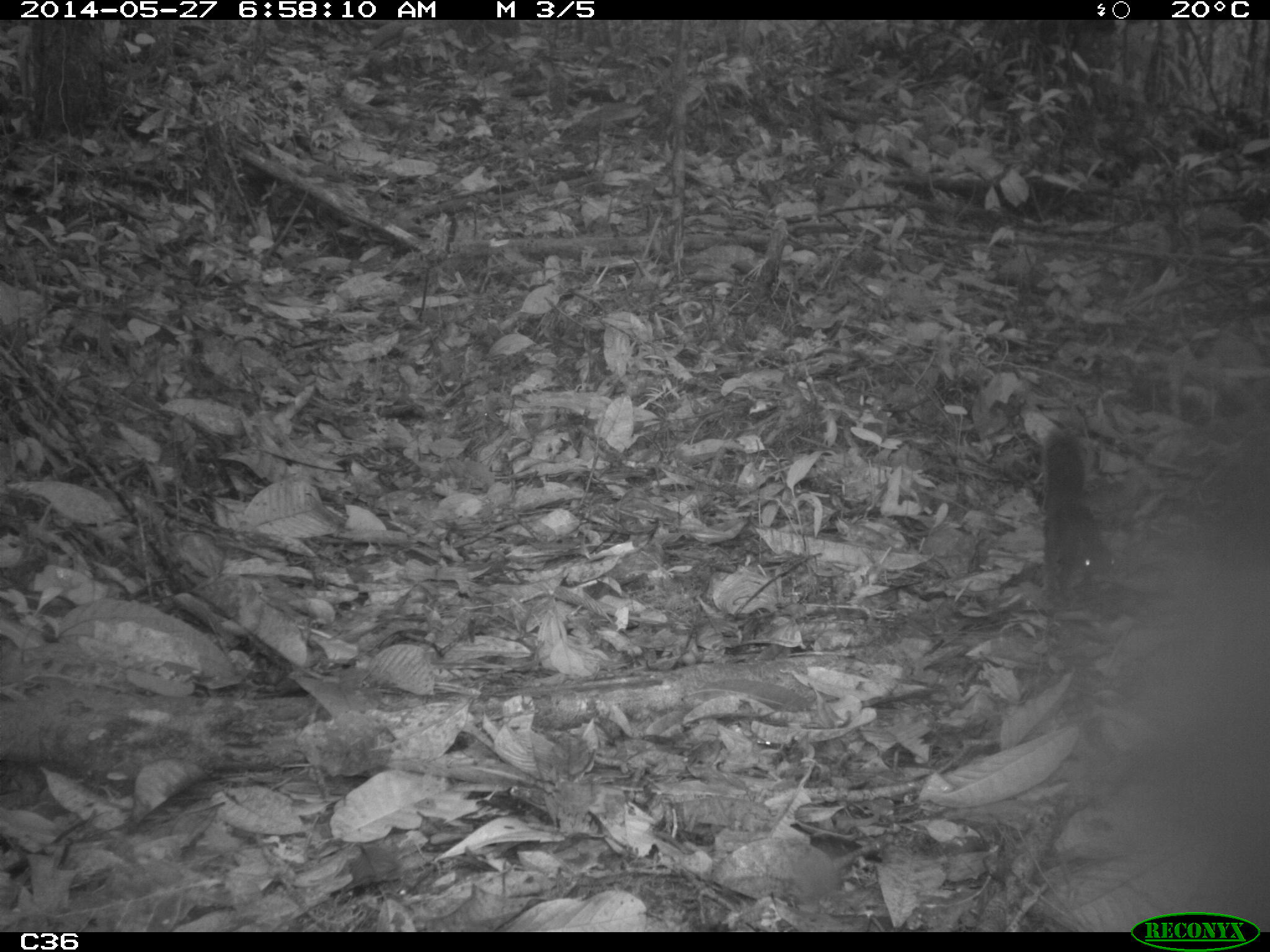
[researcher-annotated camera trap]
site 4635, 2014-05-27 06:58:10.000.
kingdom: Animalia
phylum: Chordata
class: Mammalia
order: Rodentia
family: Sciuridae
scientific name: Sciuridae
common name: squirrels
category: unknown squirrel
Unknown squirrel (squirrels) (Sciuridae), count 1, age adult.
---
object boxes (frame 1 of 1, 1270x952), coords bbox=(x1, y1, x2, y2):
unknown squirrel: bbox=(1040, 427, 1118, 589)